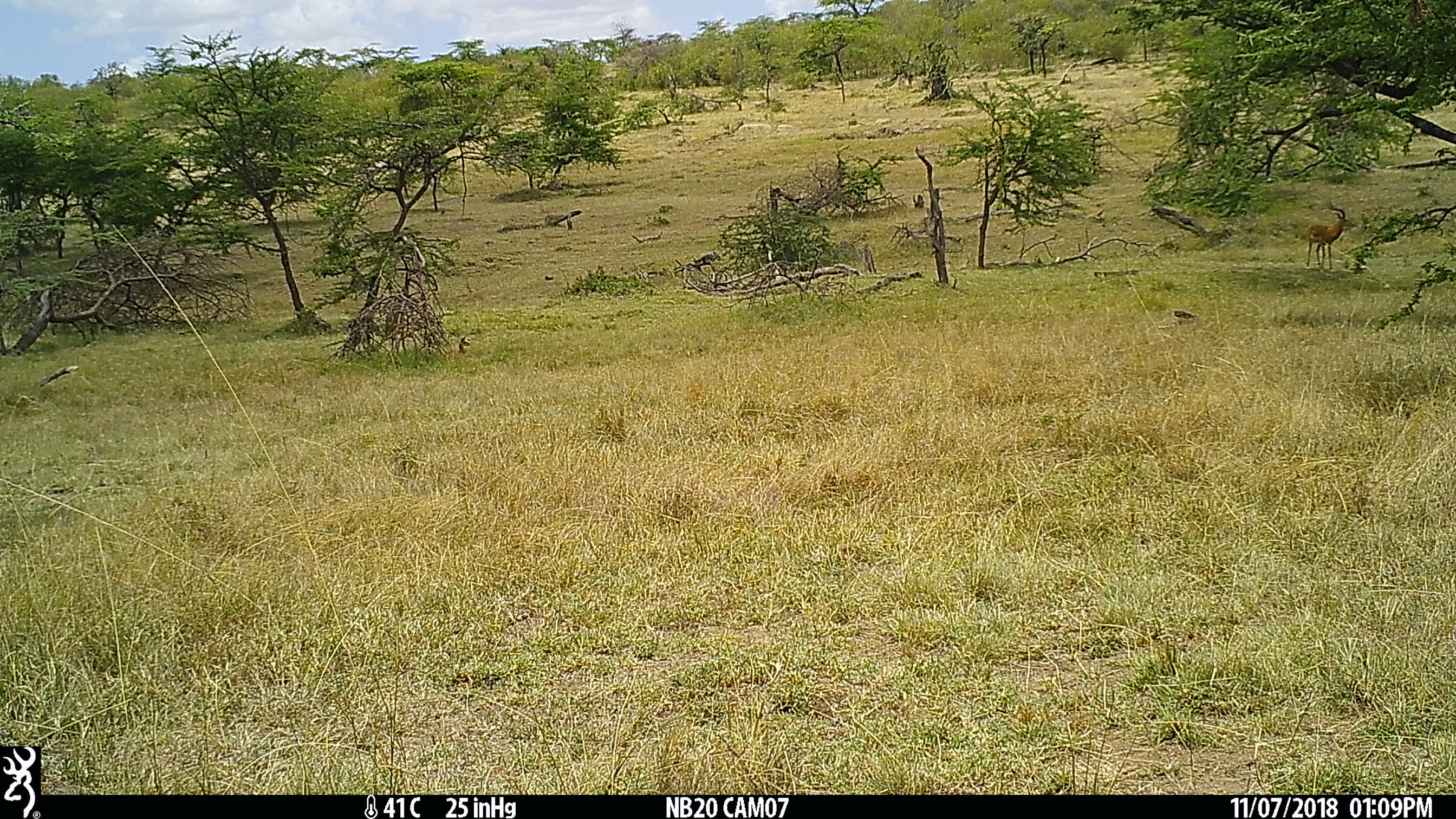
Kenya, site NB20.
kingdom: Animalia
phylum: Chordata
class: Mammalia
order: Artiodactyla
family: Bovidae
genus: Aepyceros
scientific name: Aepyceros melampus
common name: impala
Impala (Aepyceros melampus).